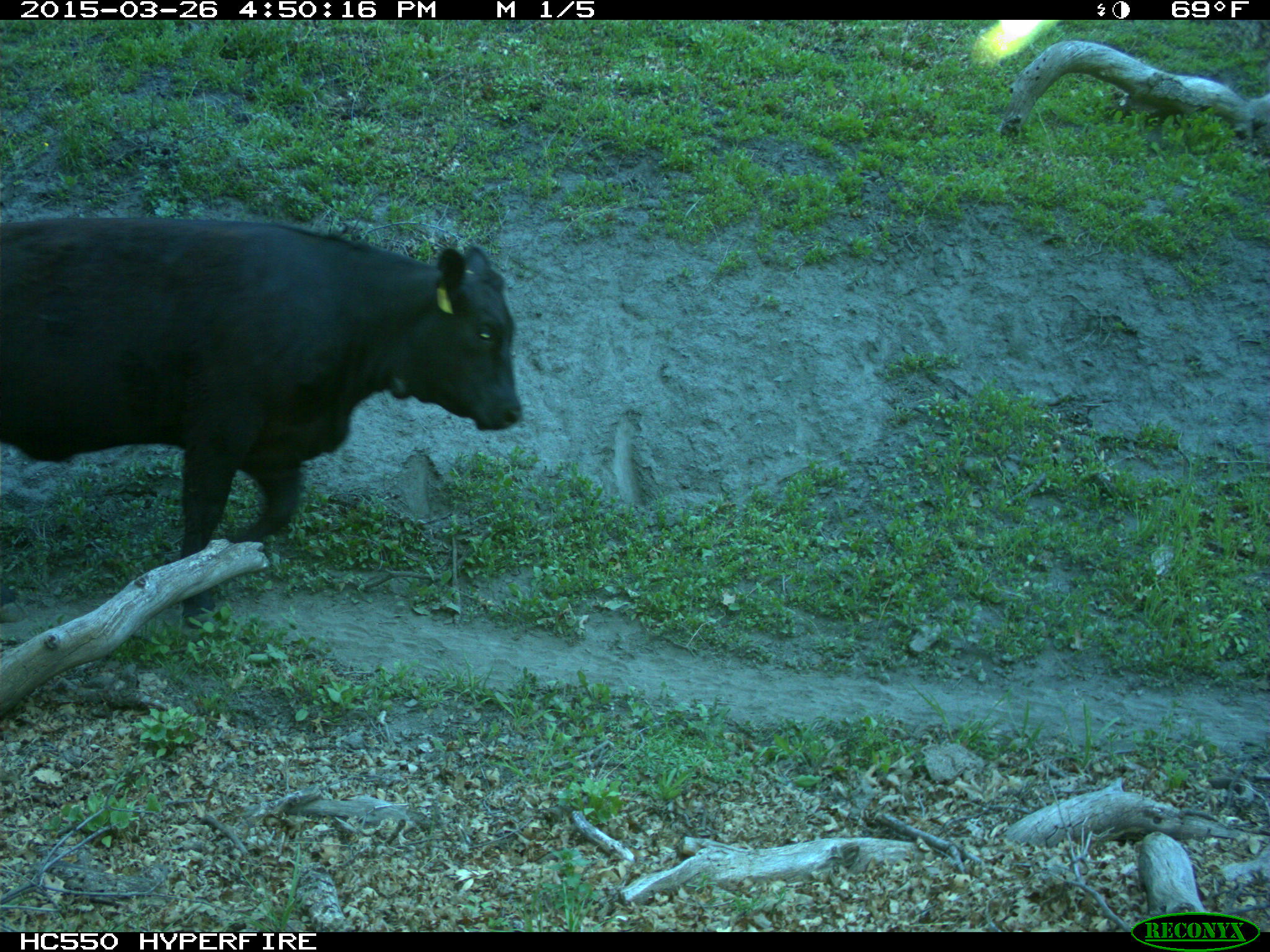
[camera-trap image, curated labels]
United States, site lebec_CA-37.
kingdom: Animalia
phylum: Chordata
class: Mammalia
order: Artiodactyla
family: Bovidae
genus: Bos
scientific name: Bos taurus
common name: domestic cow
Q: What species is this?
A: Bos taurus (domestic cow).